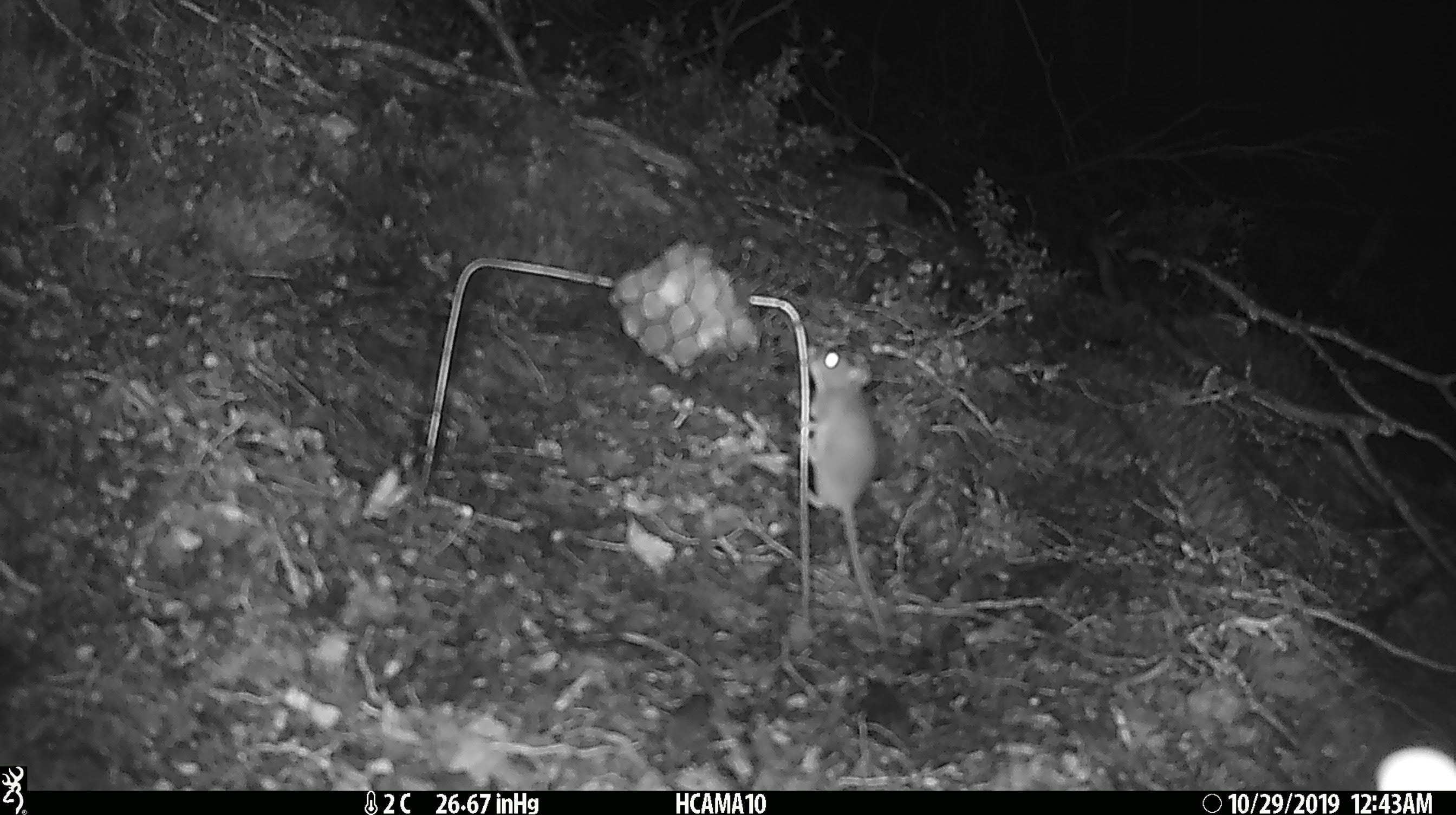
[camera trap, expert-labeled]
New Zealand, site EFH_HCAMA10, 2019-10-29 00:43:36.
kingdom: Animalia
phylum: Chordata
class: Mammalia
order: Rodentia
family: Muridae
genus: Mus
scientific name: Mus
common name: mouse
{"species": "mouse (Mus)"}